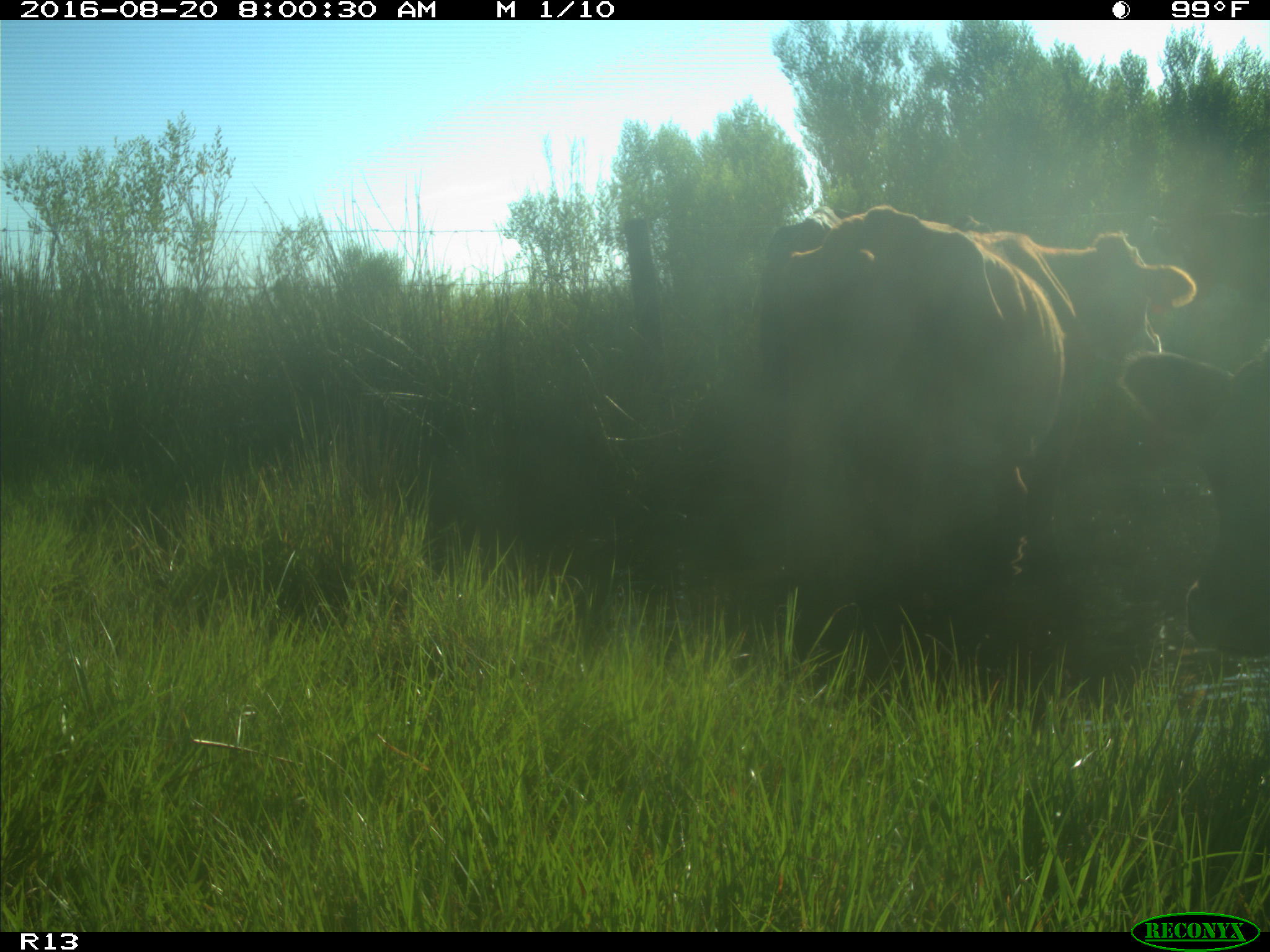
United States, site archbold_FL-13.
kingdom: Animalia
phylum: Chordata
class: Mammalia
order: Artiodactyla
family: Bovidae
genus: Bos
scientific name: Bos taurus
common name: domestic cow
Bos taurus (domestic cow).